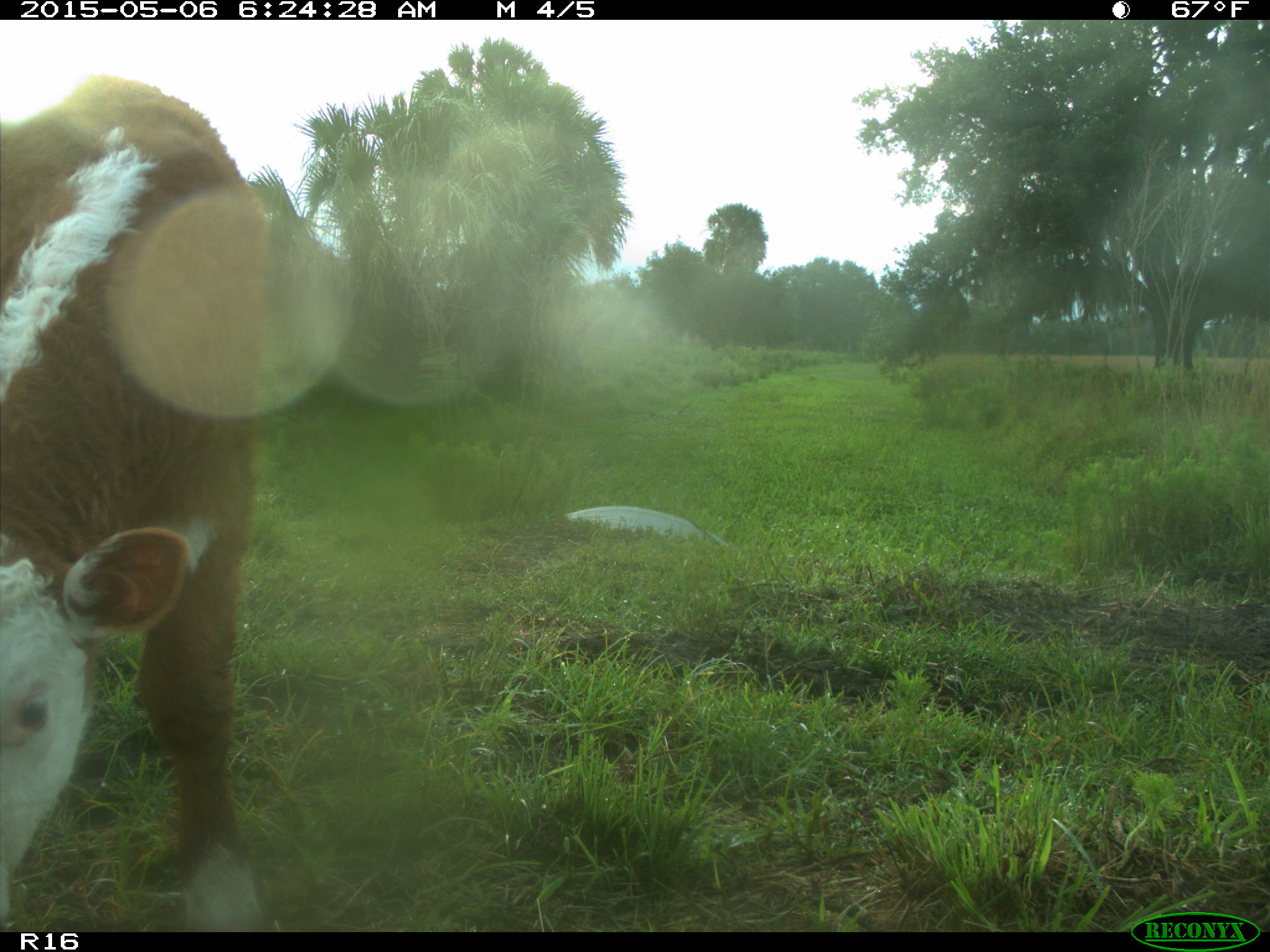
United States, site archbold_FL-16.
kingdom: Animalia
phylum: Chordata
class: Mammalia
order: Cingulata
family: Dasypodidae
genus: Dasypus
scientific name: Dasypus novemcinctus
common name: nine-banded armadillo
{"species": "Dasypus novemcinctus (nine-banded armadillo)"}